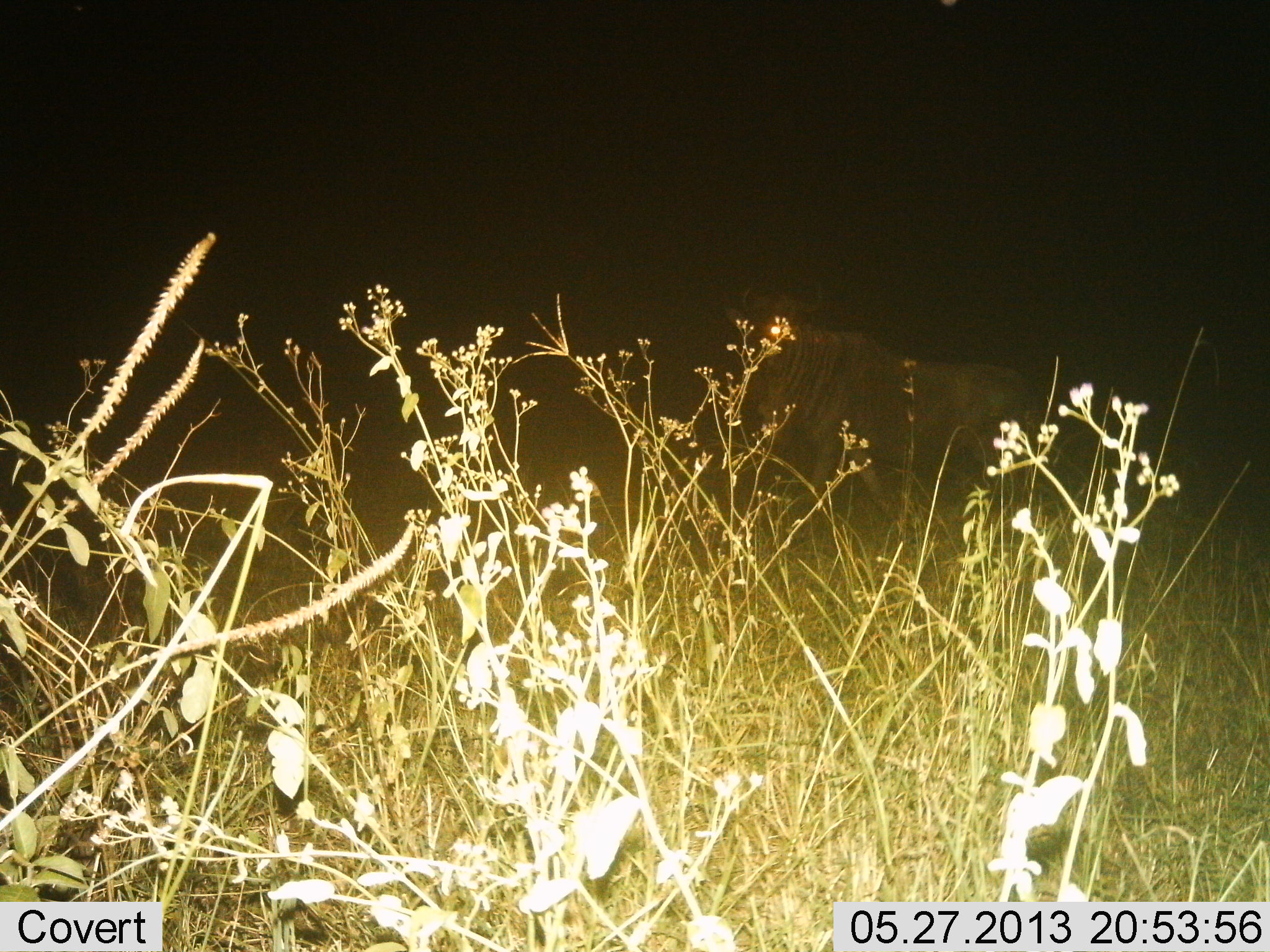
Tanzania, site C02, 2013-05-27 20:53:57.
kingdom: Animalia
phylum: Chordata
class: Mammalia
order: Artiodactyla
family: Bovidae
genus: Connochaetes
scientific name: Connochaetes taurinus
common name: blue wildebeest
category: wildebeest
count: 1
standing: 90%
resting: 0%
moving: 10%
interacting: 0%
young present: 0%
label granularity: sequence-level